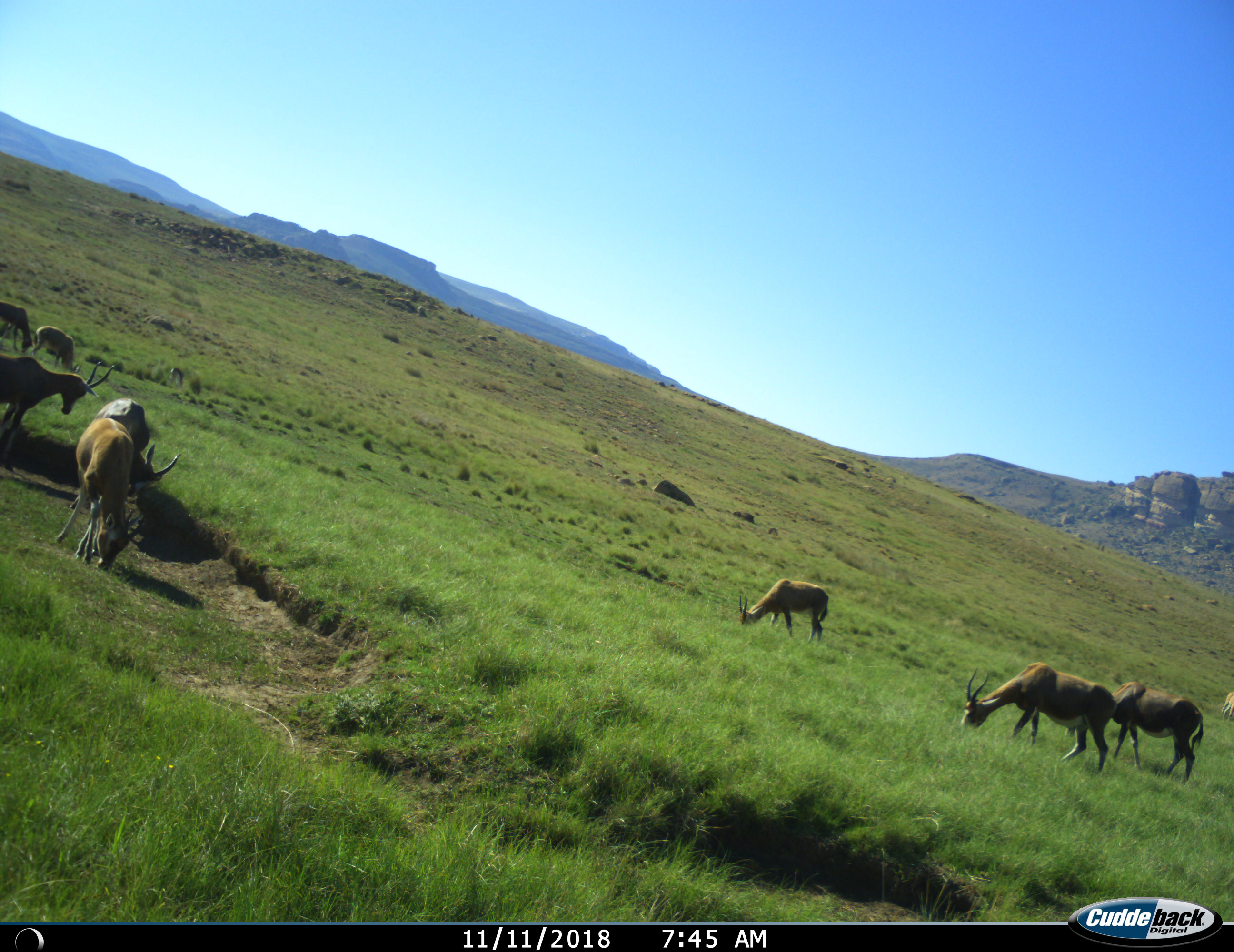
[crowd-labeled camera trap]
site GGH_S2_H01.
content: unidentified animal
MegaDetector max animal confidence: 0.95